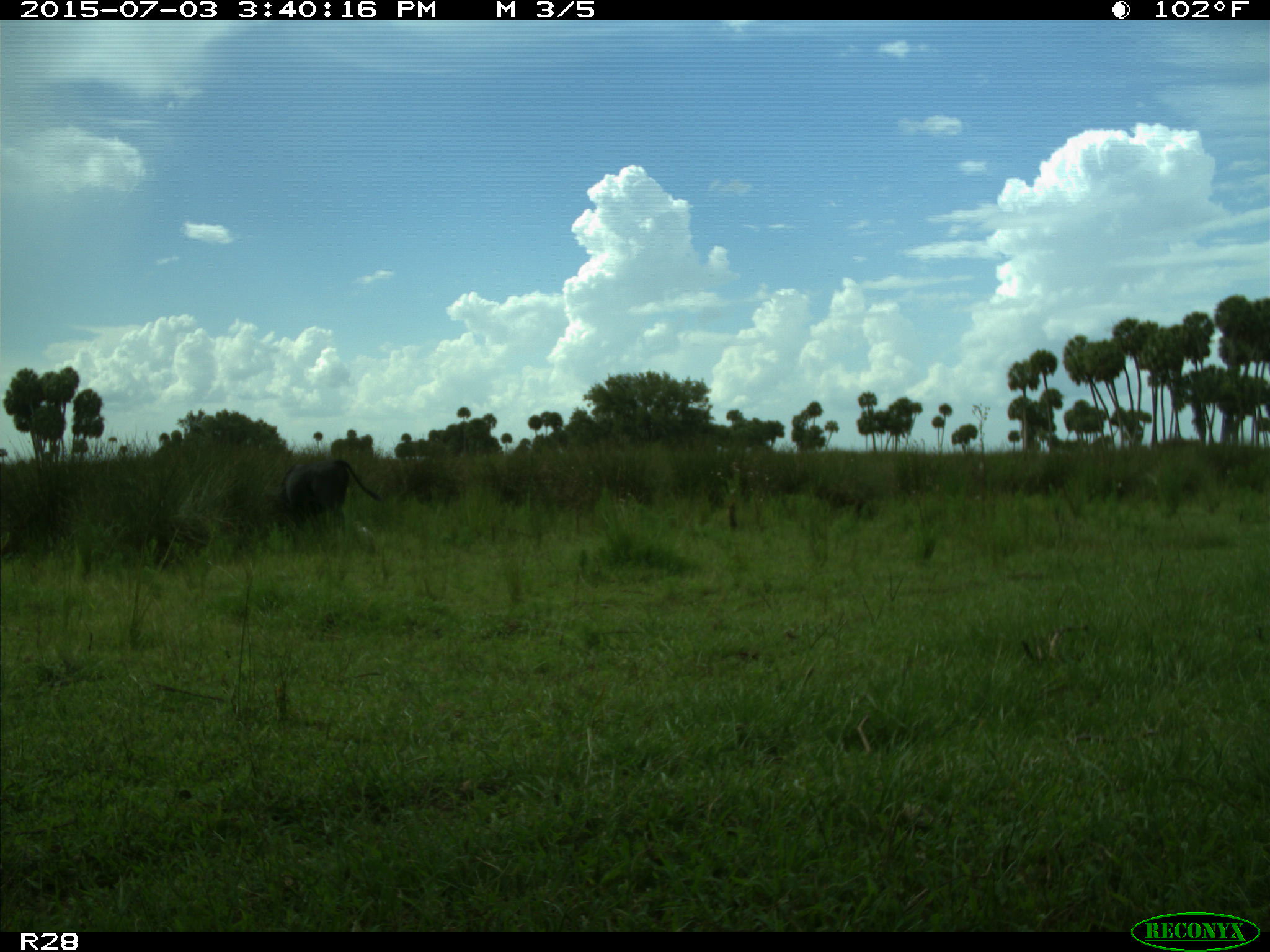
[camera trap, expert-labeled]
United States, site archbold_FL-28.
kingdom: Animalia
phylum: Chordata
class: Mammalia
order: Artiodactyla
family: Bovidae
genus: Bos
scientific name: Bos taurus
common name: domestic cow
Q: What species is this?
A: Bos taurus (domestic cow).